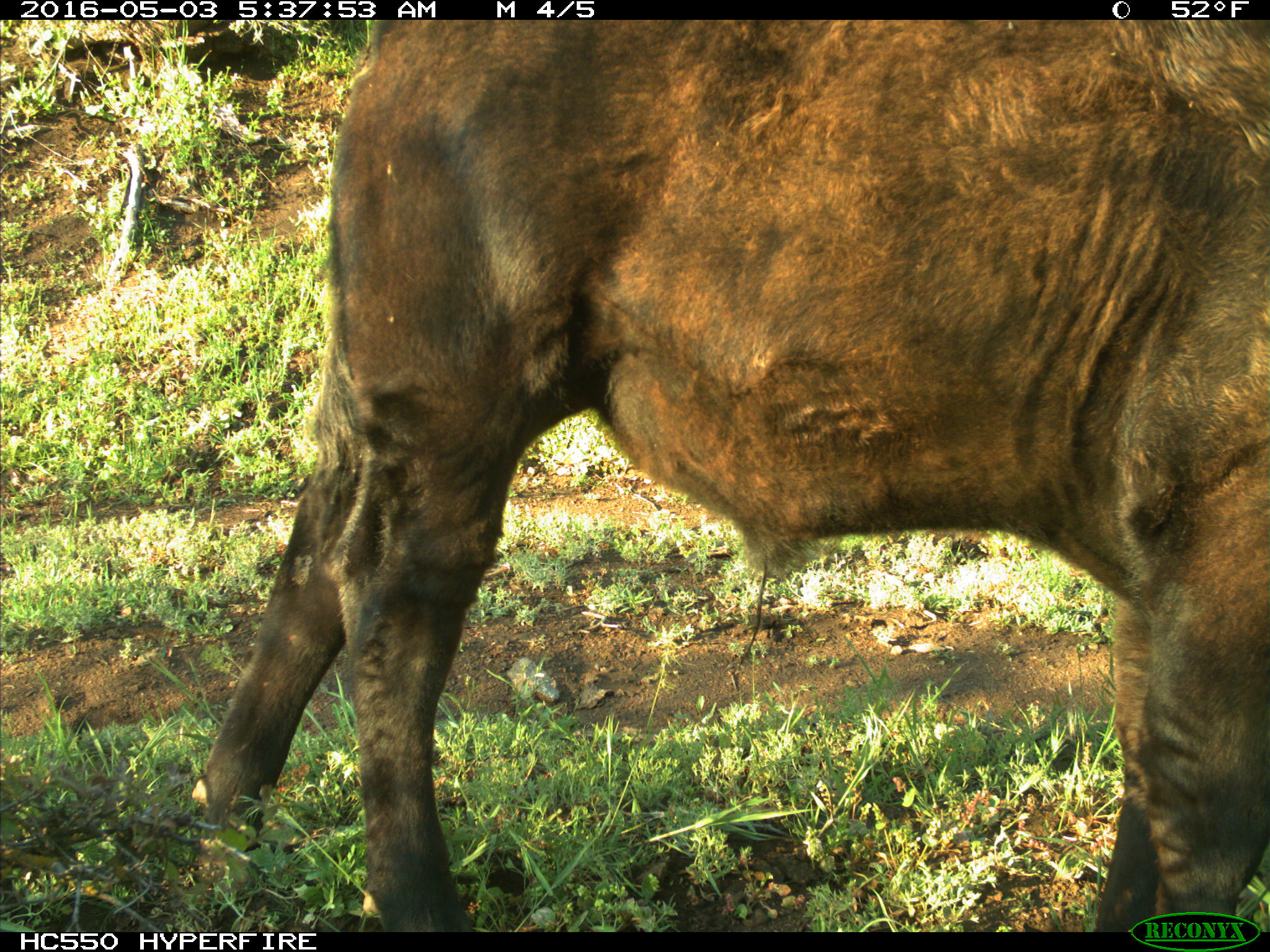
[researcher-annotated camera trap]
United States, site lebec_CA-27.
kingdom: Animalia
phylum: Chordata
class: Mammalia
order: Artiodactyla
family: Bovidae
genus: Bos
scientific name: Bos taurus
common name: domestic cow